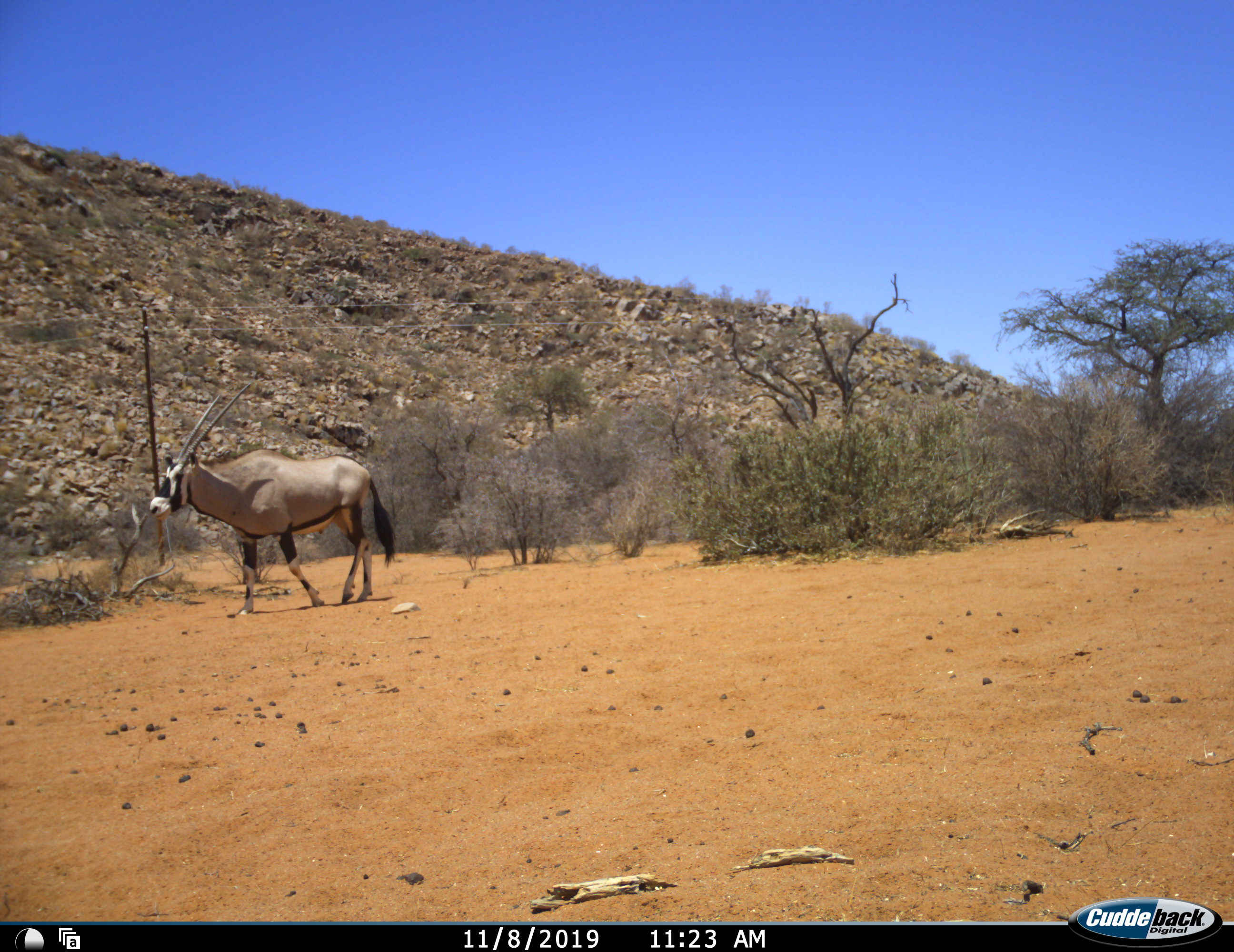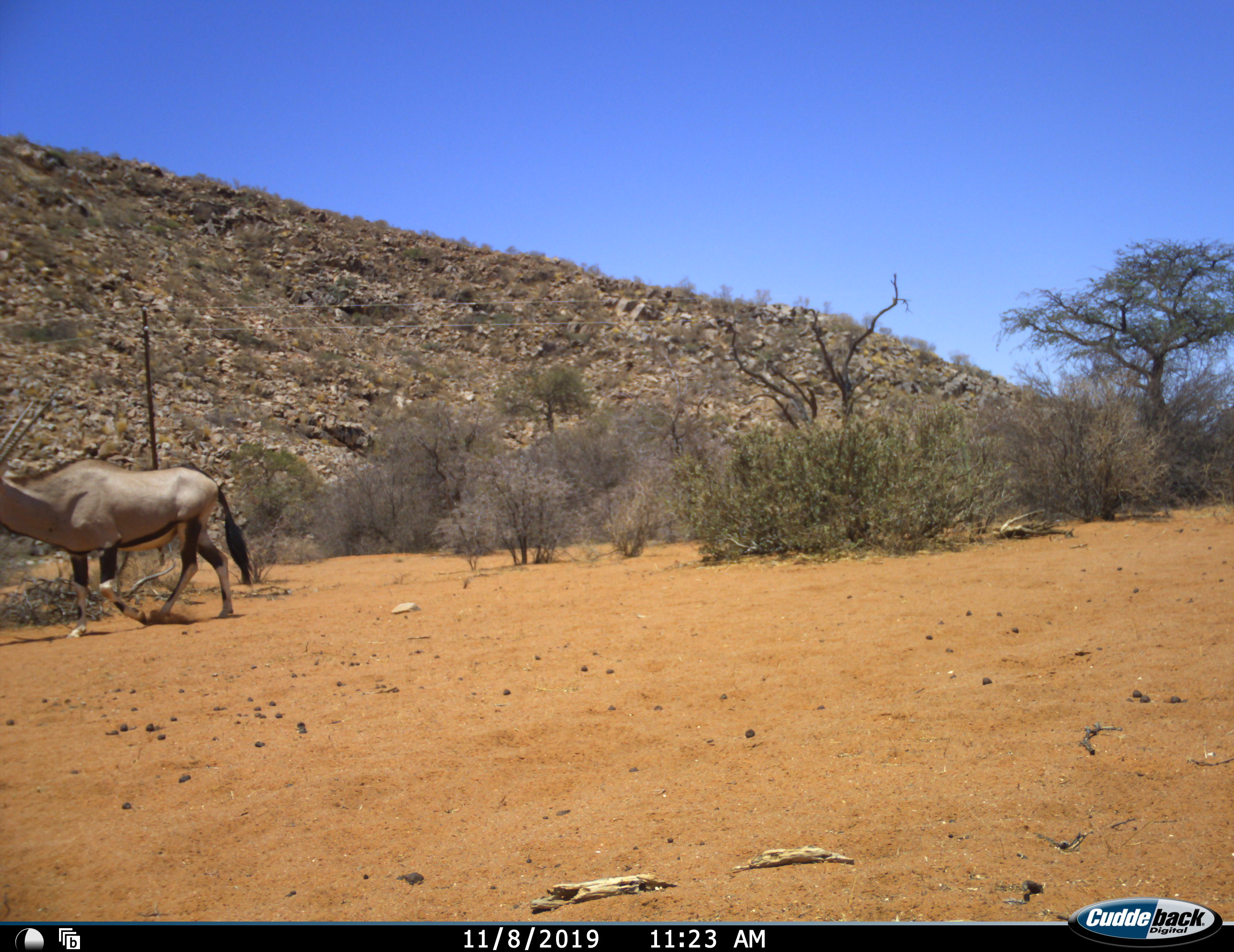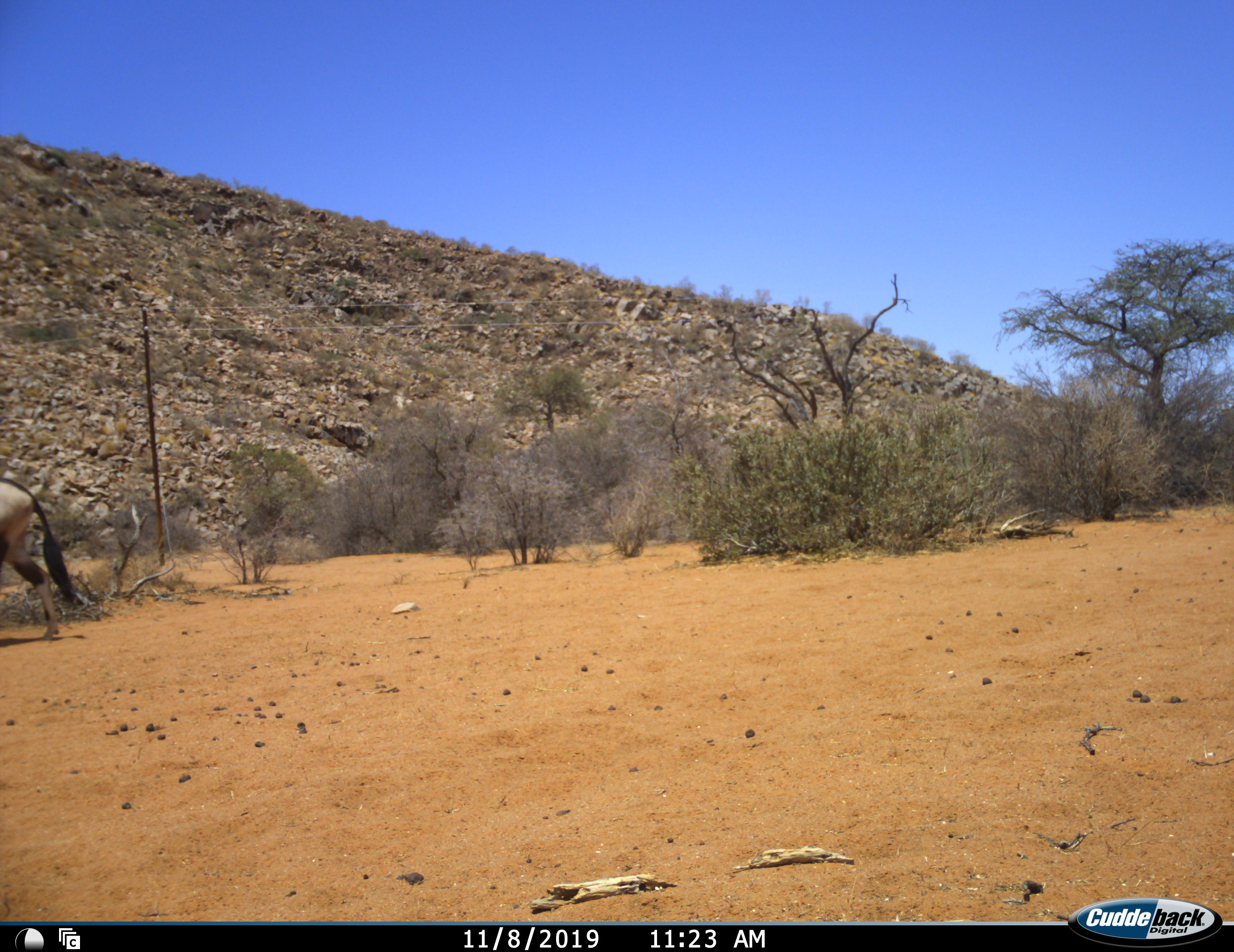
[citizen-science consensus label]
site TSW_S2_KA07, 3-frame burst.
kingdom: Animalia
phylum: Chordata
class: Mammalia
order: Artiodactyla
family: Bovidae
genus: Oryx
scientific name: Oryx gazella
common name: gemsbok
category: oryx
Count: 1.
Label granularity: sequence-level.